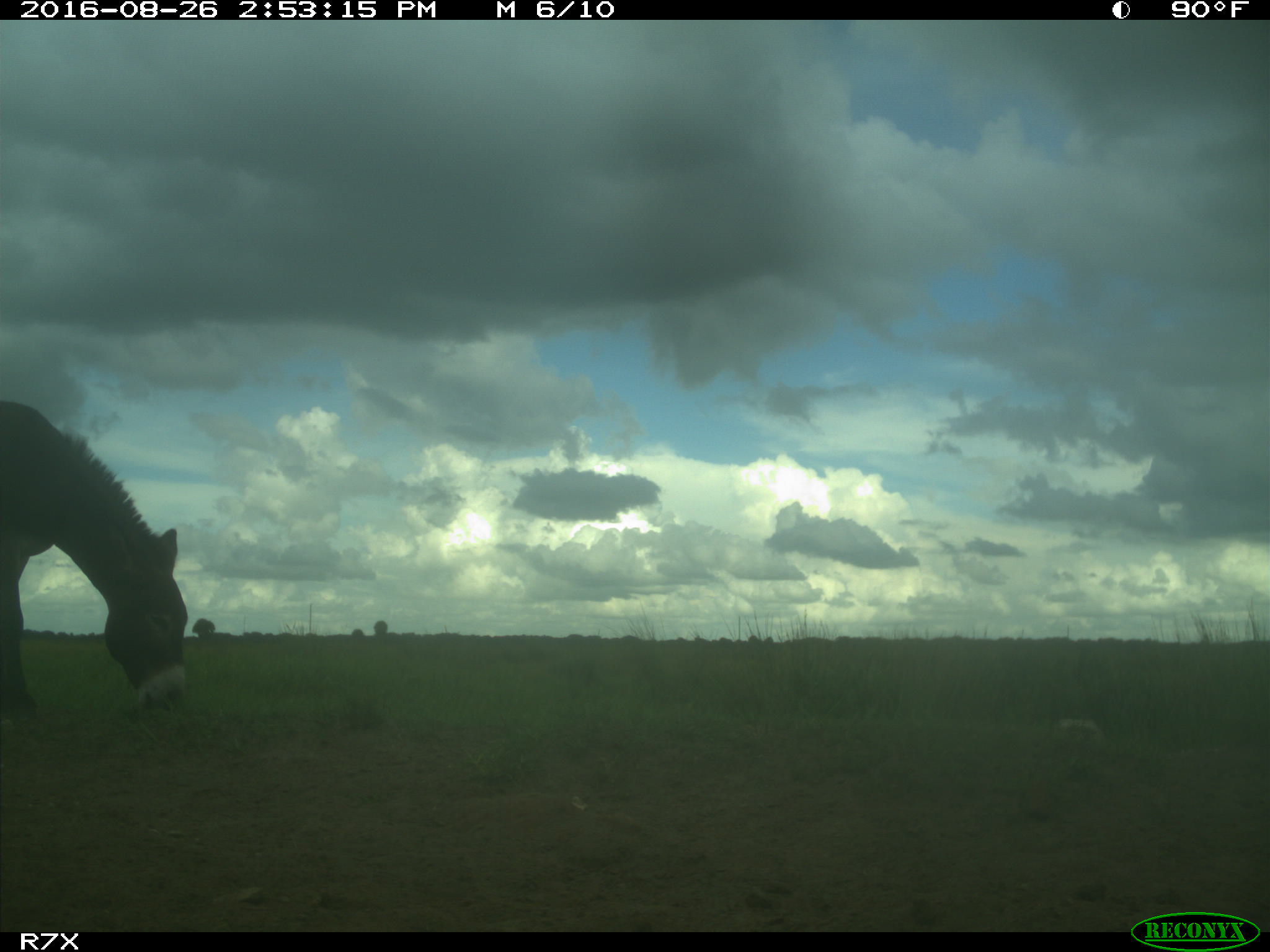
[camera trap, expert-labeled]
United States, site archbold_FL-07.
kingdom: Animalia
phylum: Chordata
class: Mammalia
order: Perissodactyla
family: Equidae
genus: Equus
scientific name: Equus africanus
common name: african wild ass